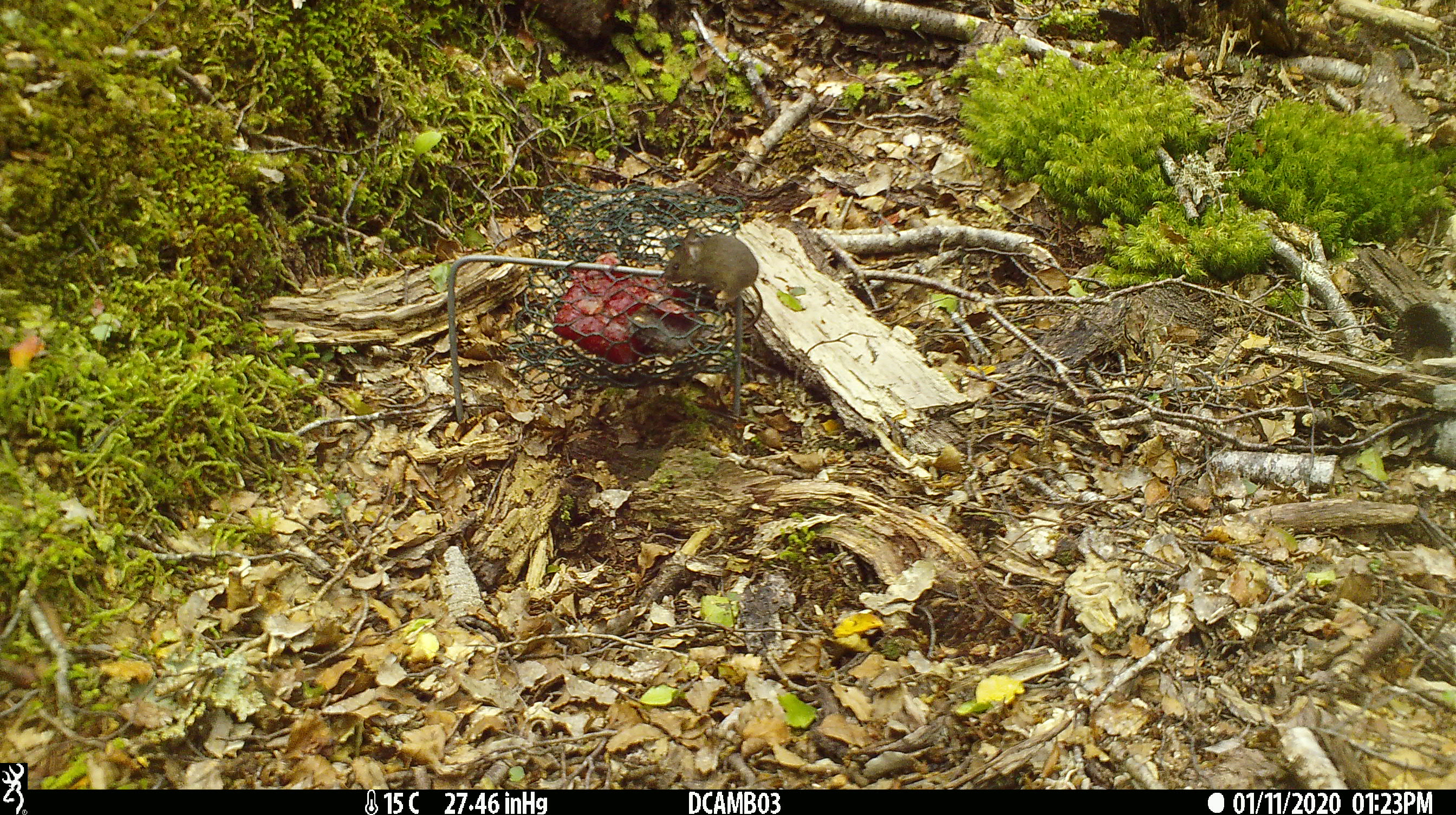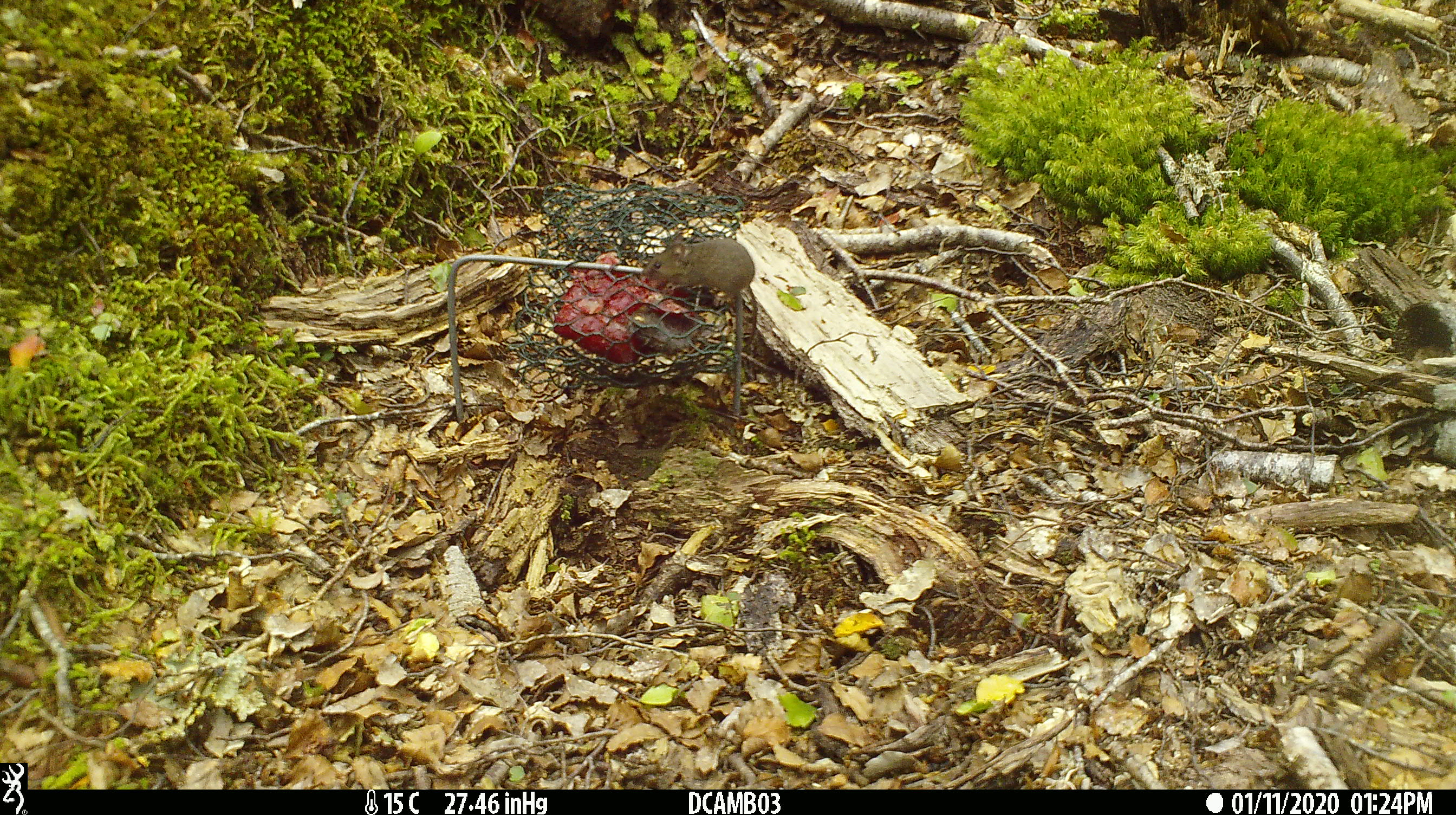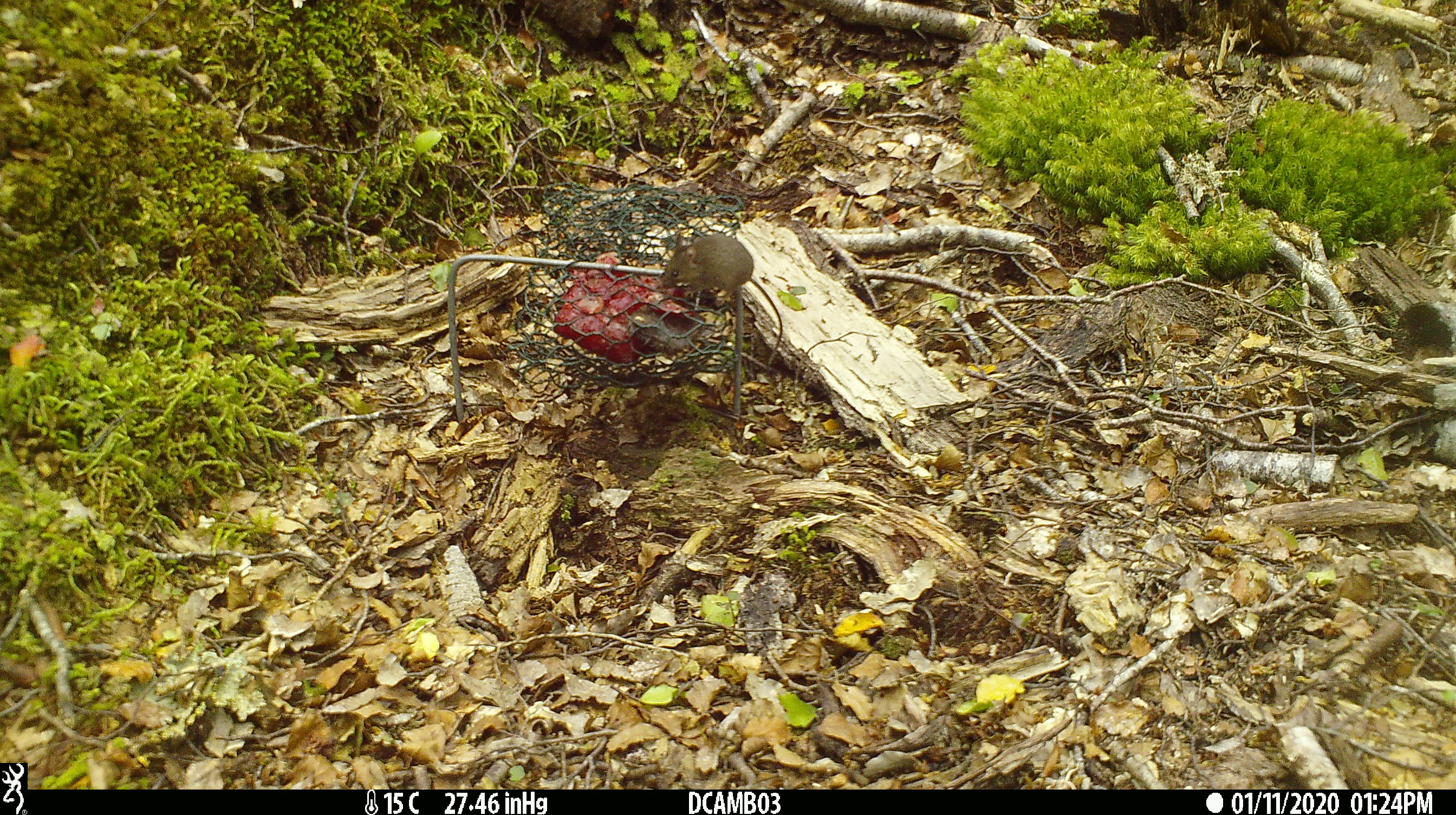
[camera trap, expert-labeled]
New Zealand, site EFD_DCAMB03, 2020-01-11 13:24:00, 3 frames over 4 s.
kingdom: Animalia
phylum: Chordata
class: Mammalia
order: Rodentia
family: Muridae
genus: Mus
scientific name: Mus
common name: mouse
Mouse (Mus).